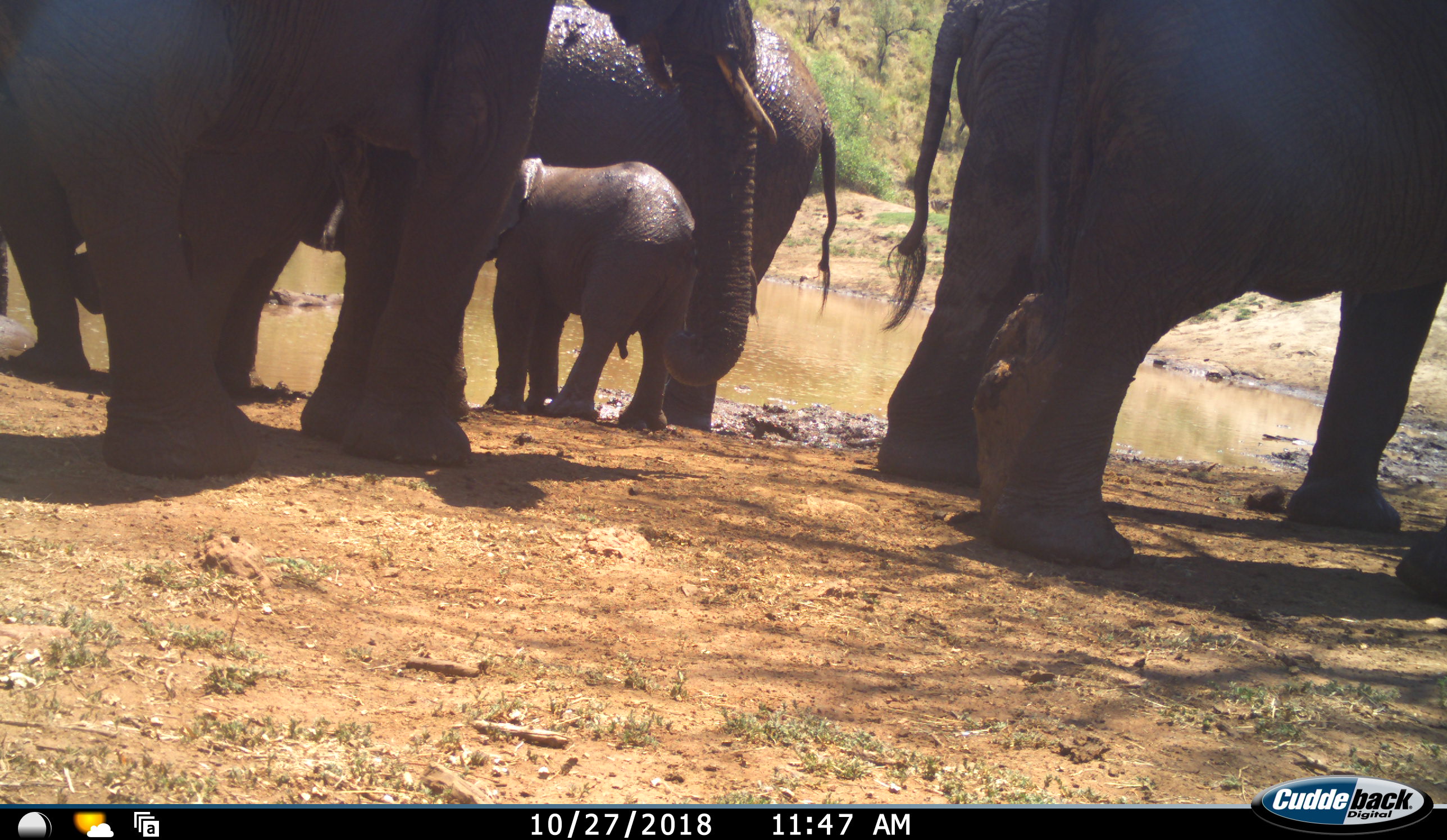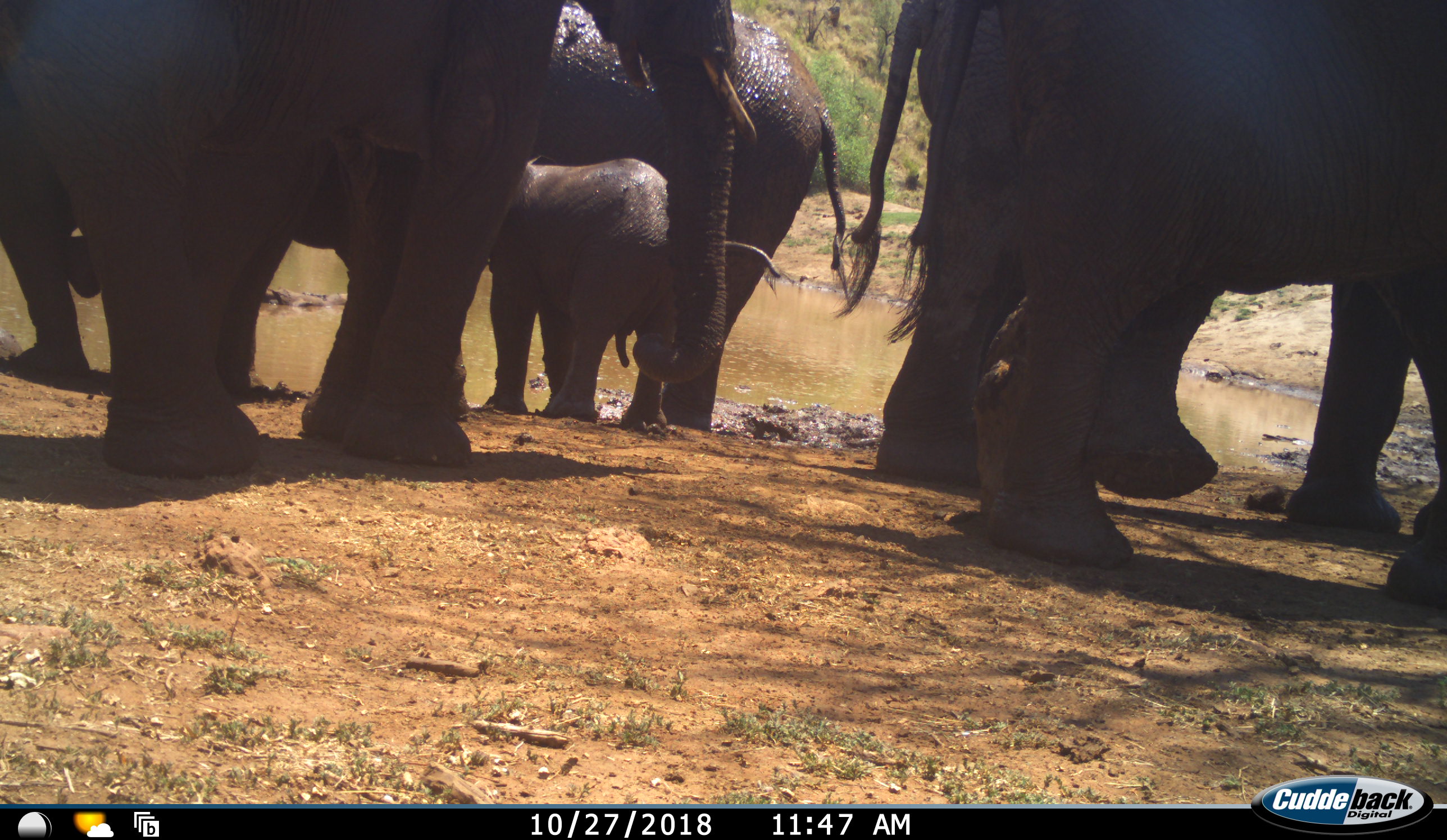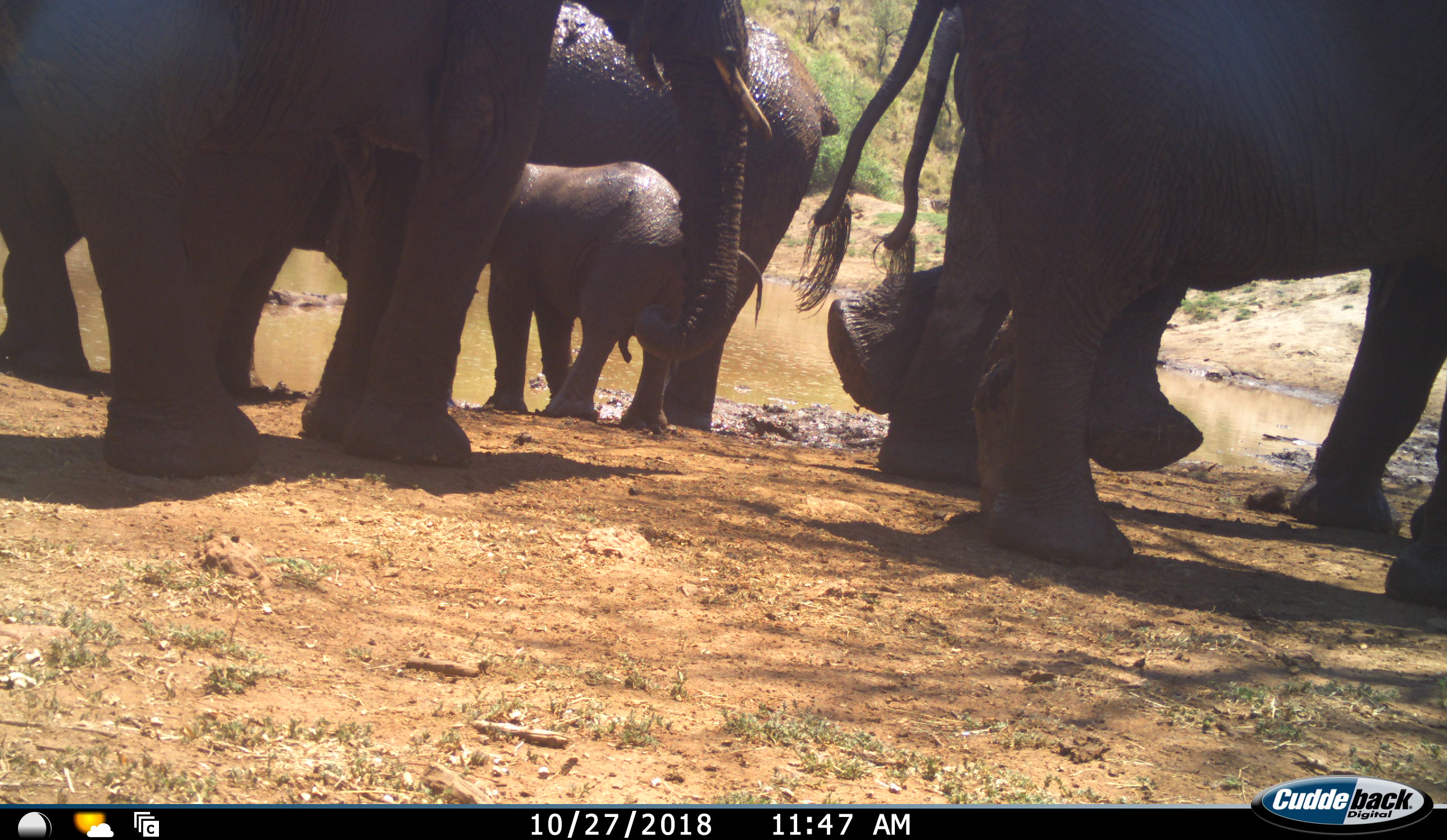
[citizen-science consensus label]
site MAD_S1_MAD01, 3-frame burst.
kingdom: Animalia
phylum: Chordata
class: Mammalia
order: Proboscidea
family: Elephantidae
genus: Loxodonta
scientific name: Loxodonta africana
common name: african bush elephant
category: elephant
Elephant (african bush elephant) (Loxodonta africana), count 5. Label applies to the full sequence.